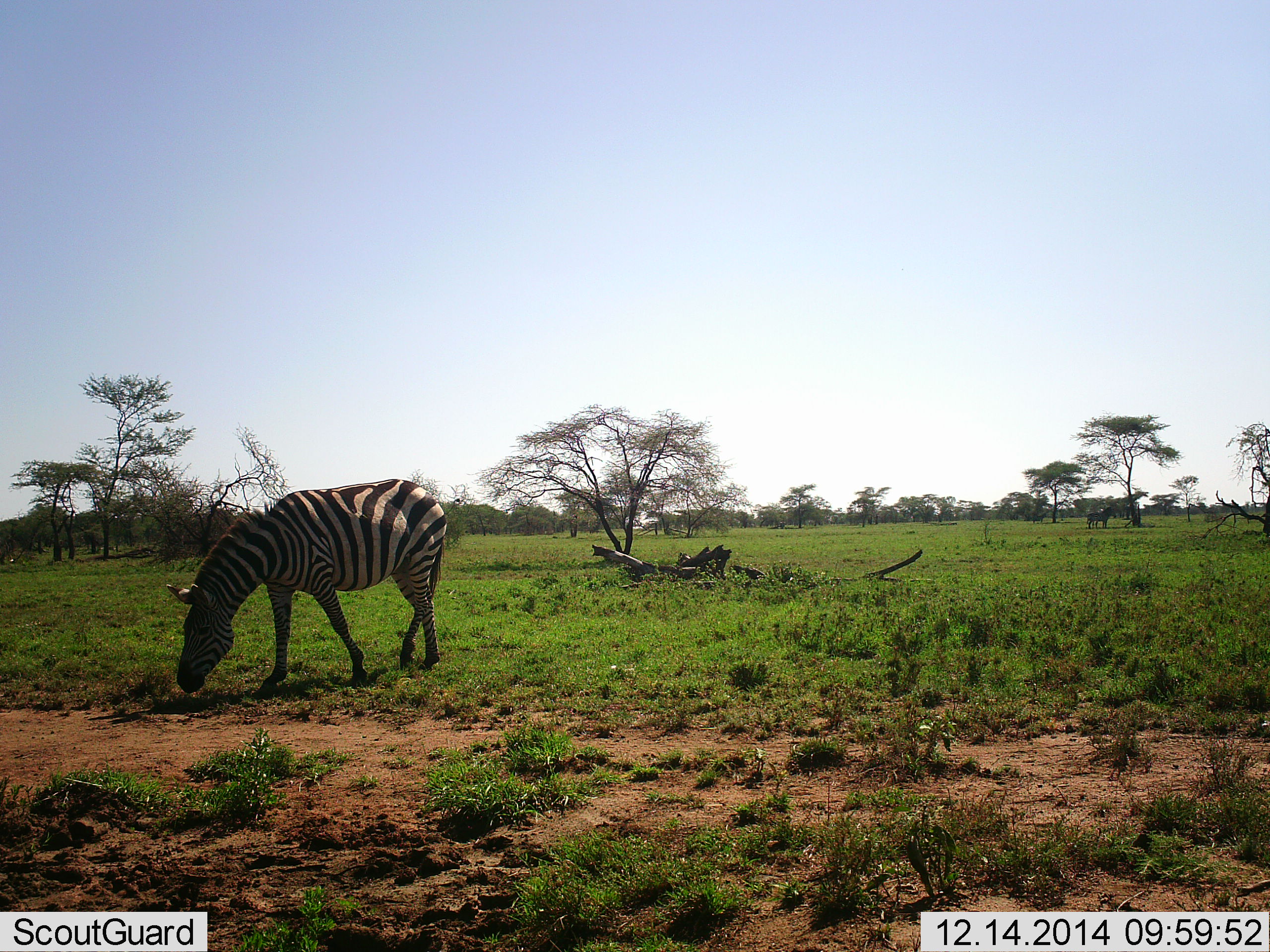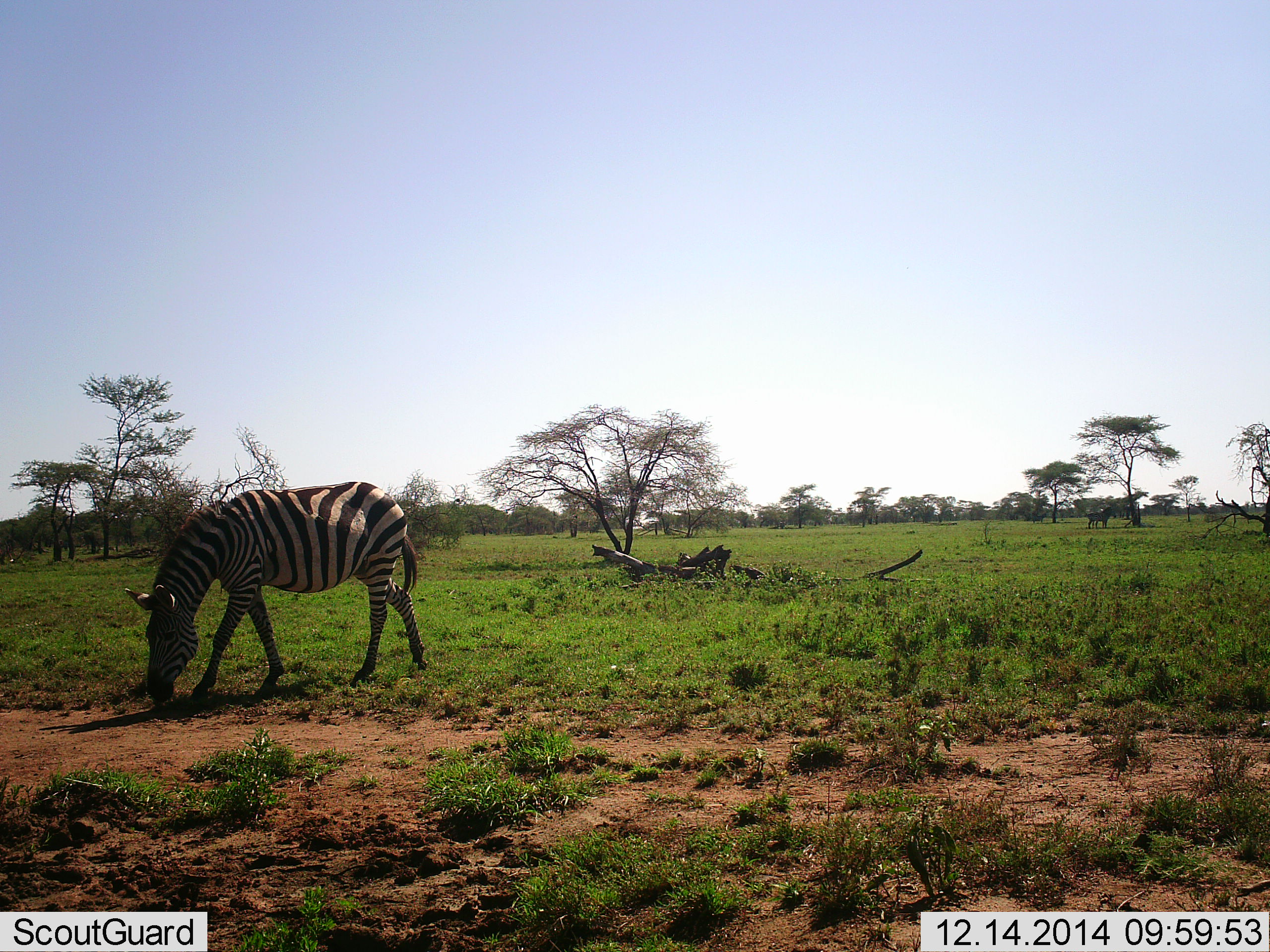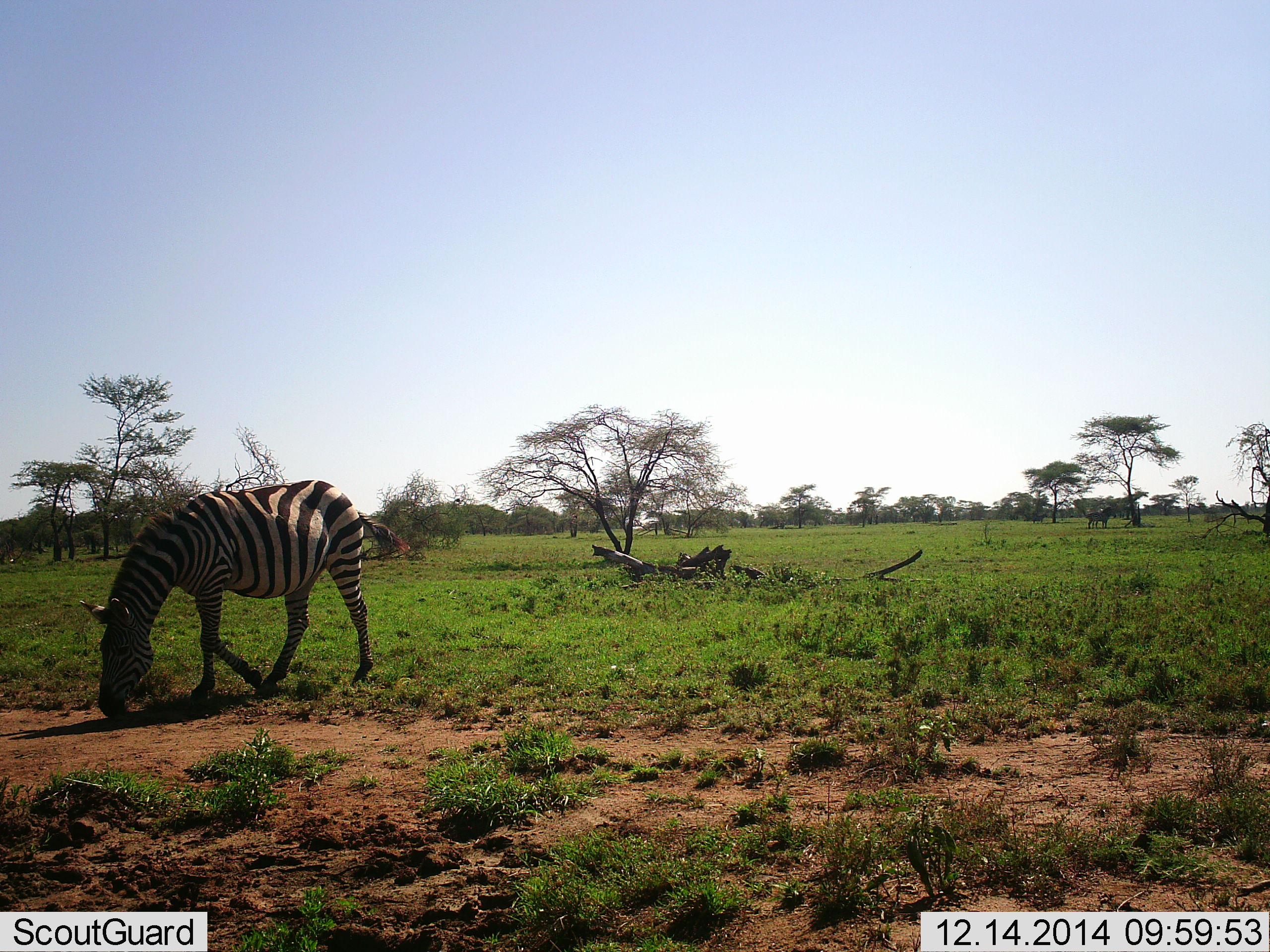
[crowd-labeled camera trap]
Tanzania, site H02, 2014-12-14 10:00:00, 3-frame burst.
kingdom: Animalia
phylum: Chordata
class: Mammalia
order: Perissodactyla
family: Equidae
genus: Equus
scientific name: Equus quagga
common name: plains zebra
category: zebra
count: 1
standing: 30%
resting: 0%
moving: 20%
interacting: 0%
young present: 0%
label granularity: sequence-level